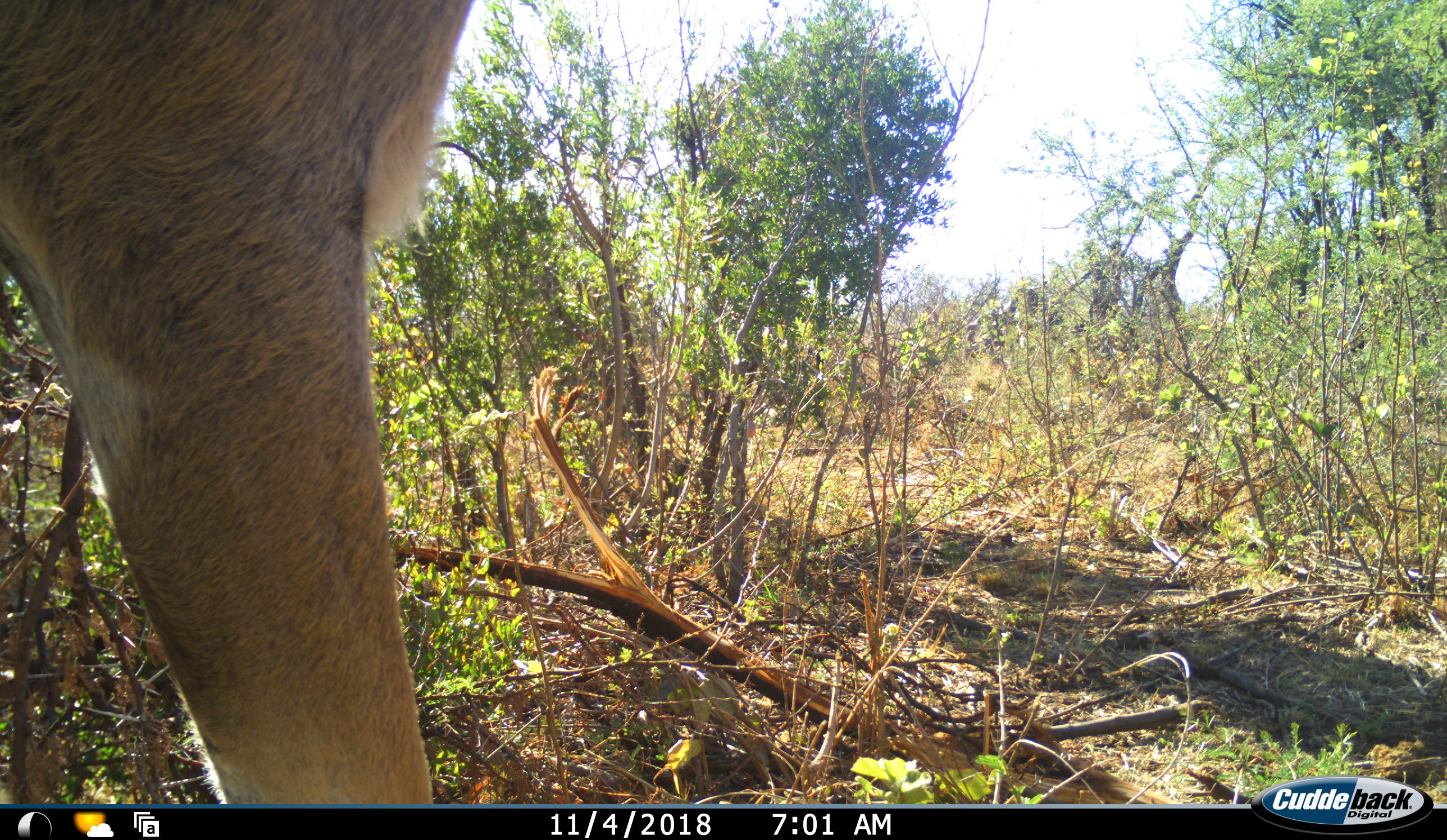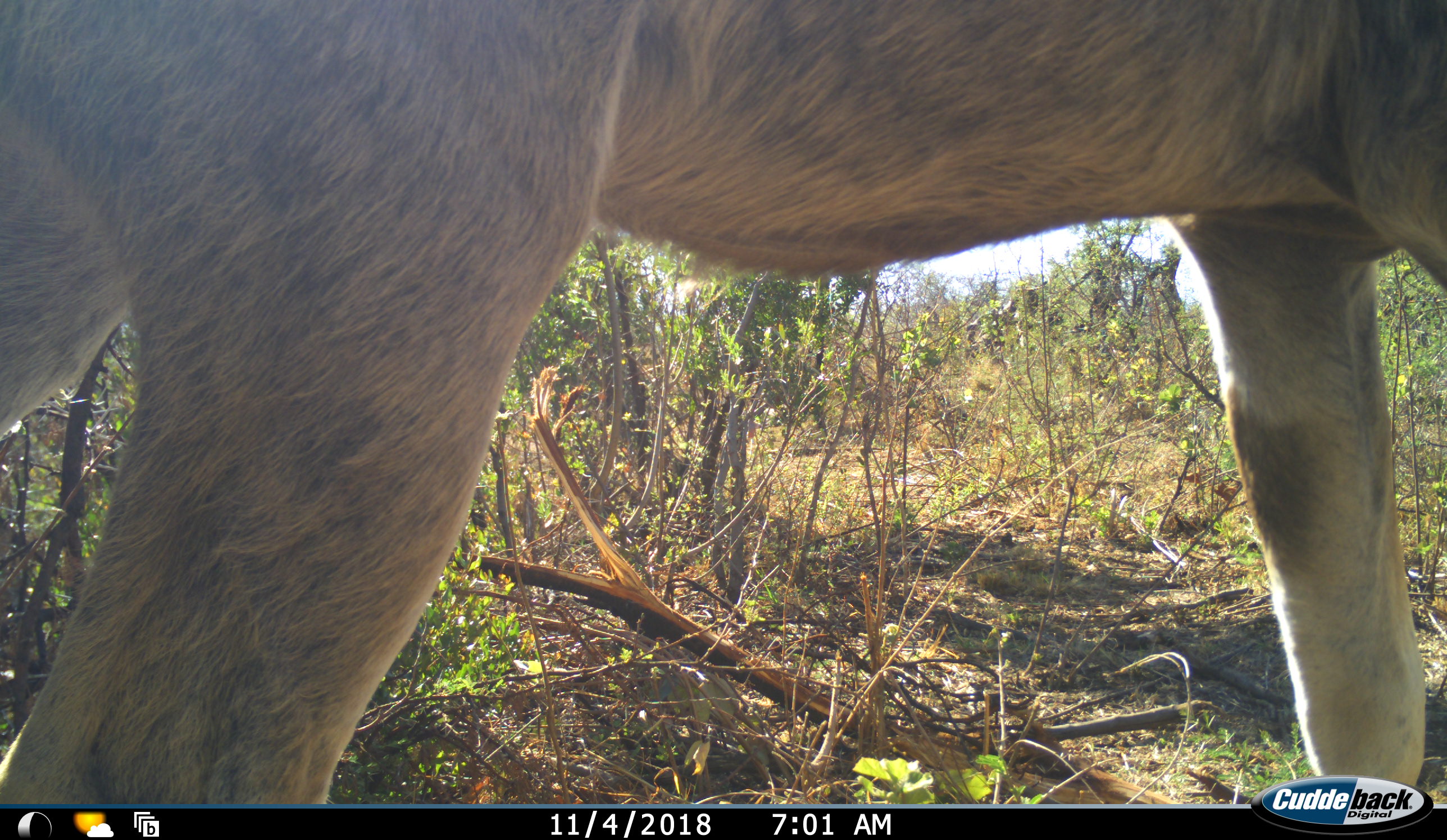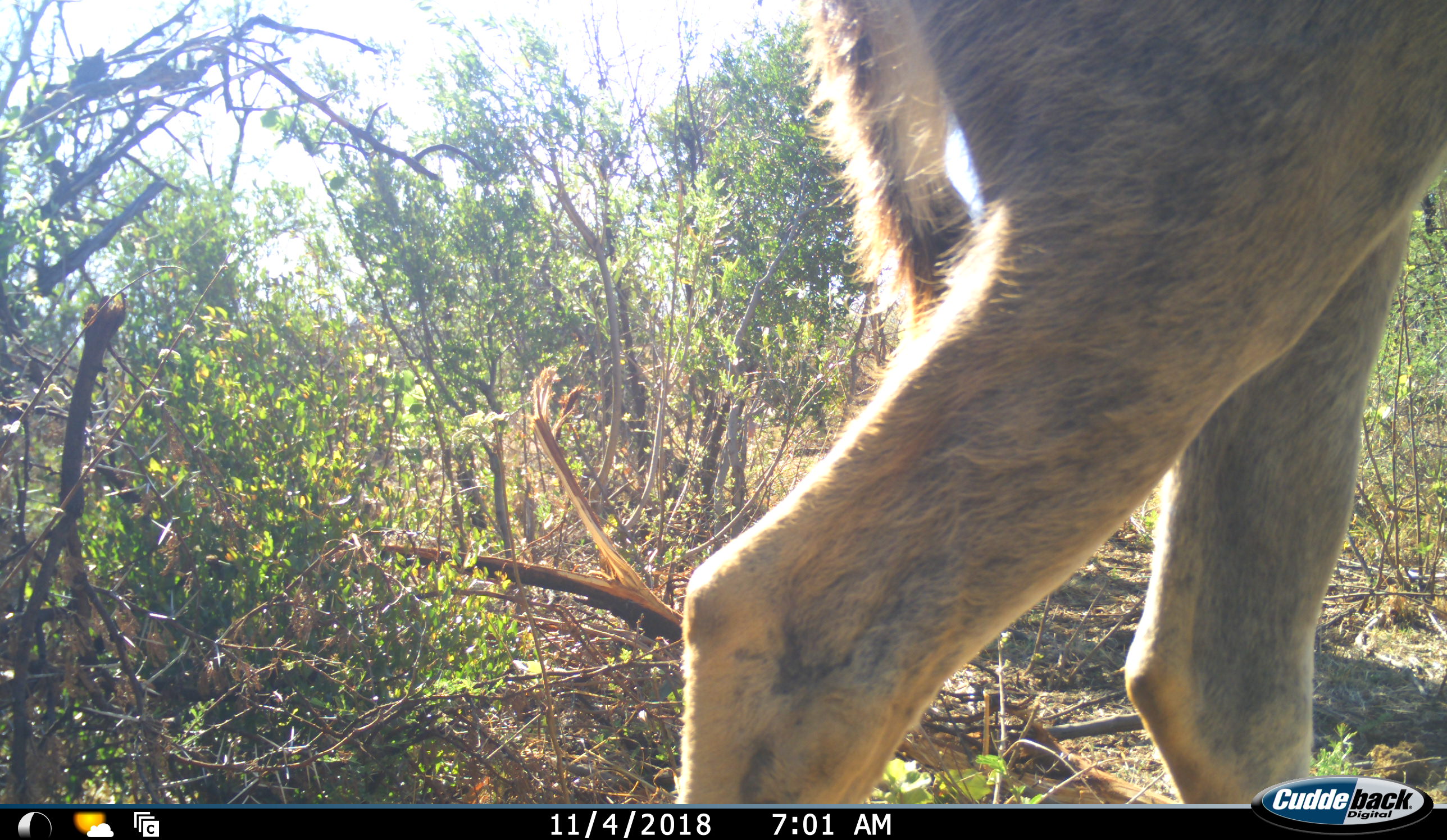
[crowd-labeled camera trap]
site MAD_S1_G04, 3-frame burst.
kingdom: Animalia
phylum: Chordata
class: Mammalia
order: Artiodactyla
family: Bovidae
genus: Tragelaphus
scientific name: Tragelaphus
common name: kudu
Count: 1.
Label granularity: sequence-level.